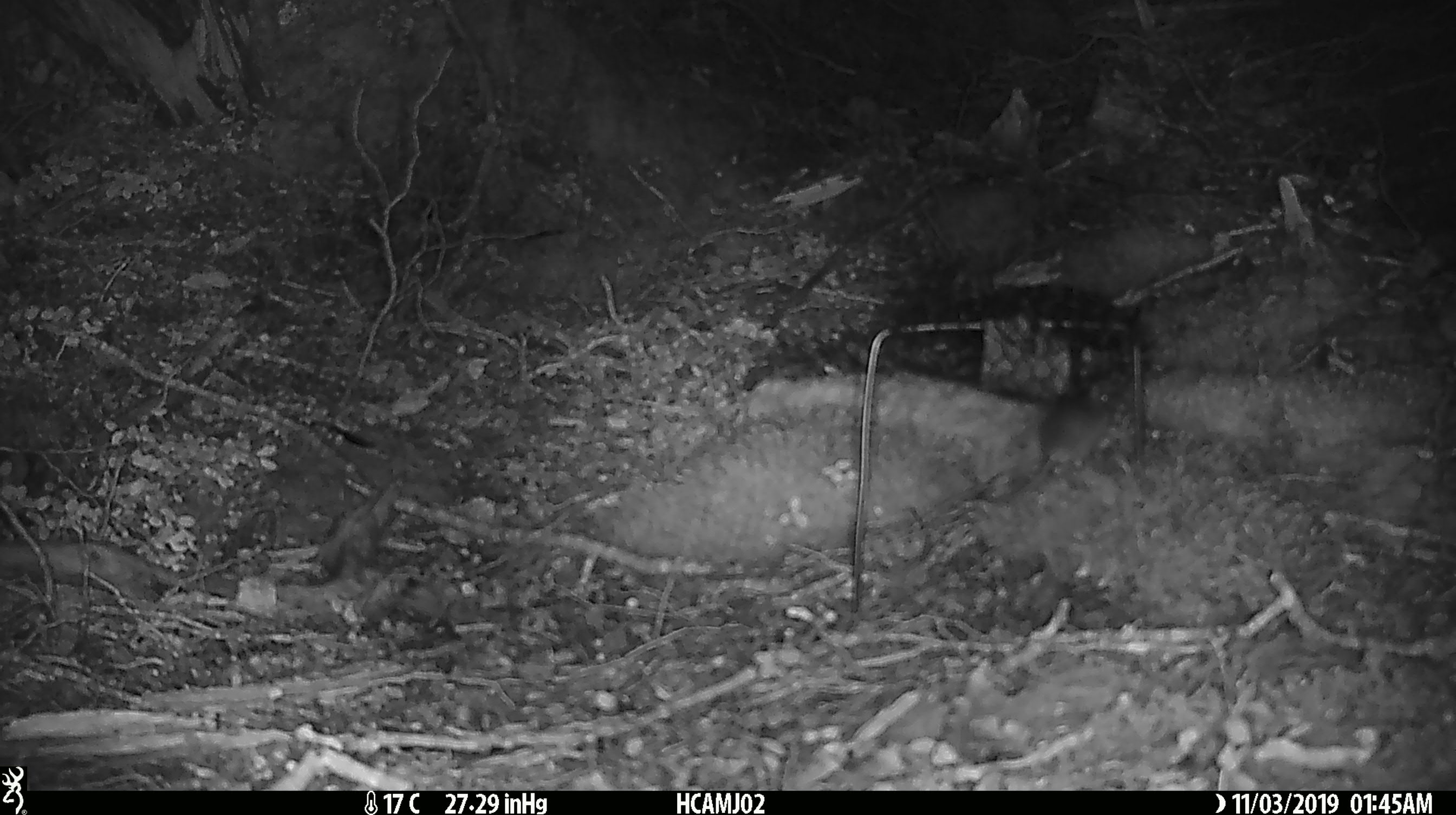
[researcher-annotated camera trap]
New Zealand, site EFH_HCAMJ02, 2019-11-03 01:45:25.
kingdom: Animalia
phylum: Chordata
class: Mammalia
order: Rodentia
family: Muridae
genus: Mus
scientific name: Mus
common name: mouse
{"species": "mouse (Mus)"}